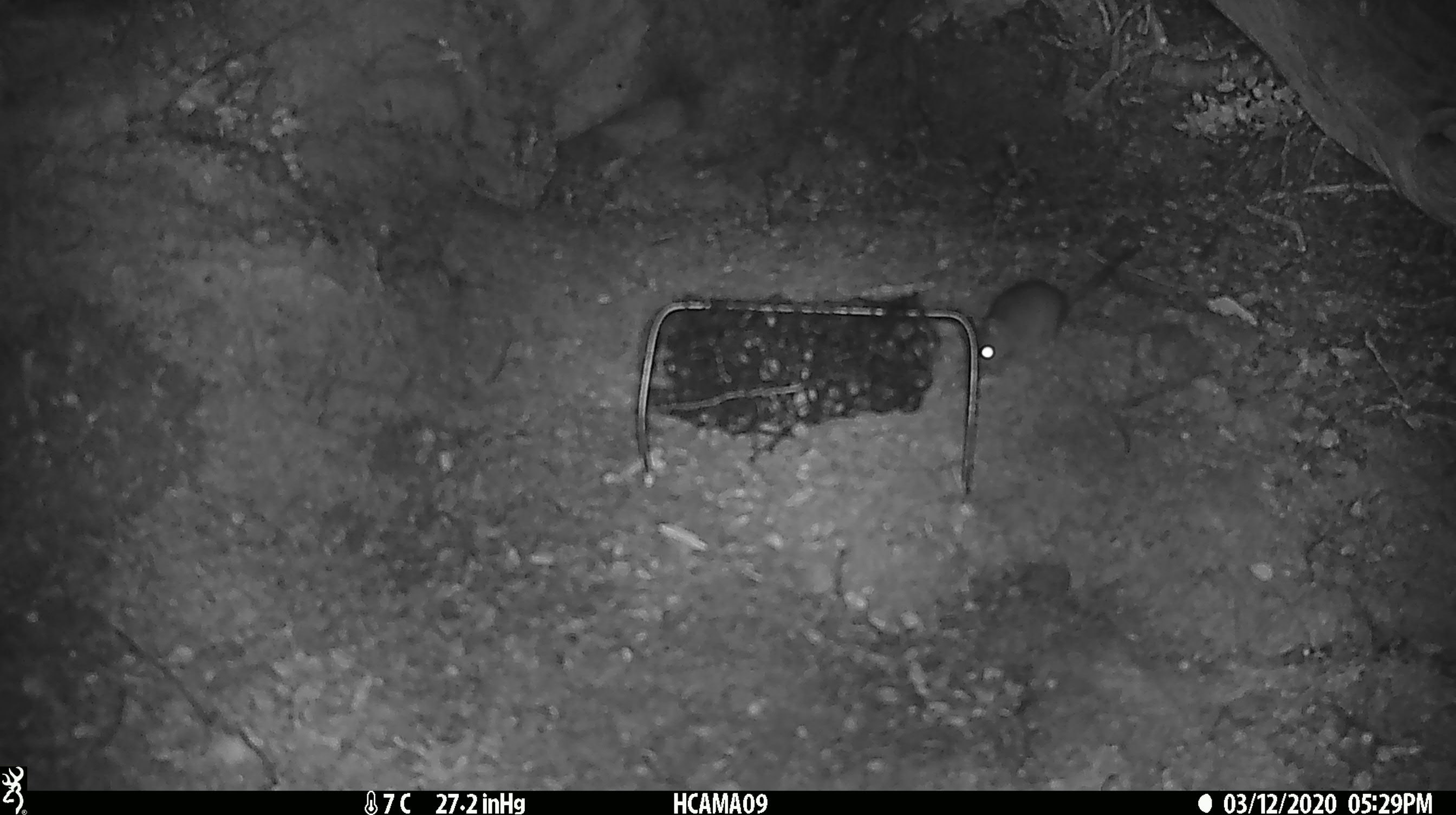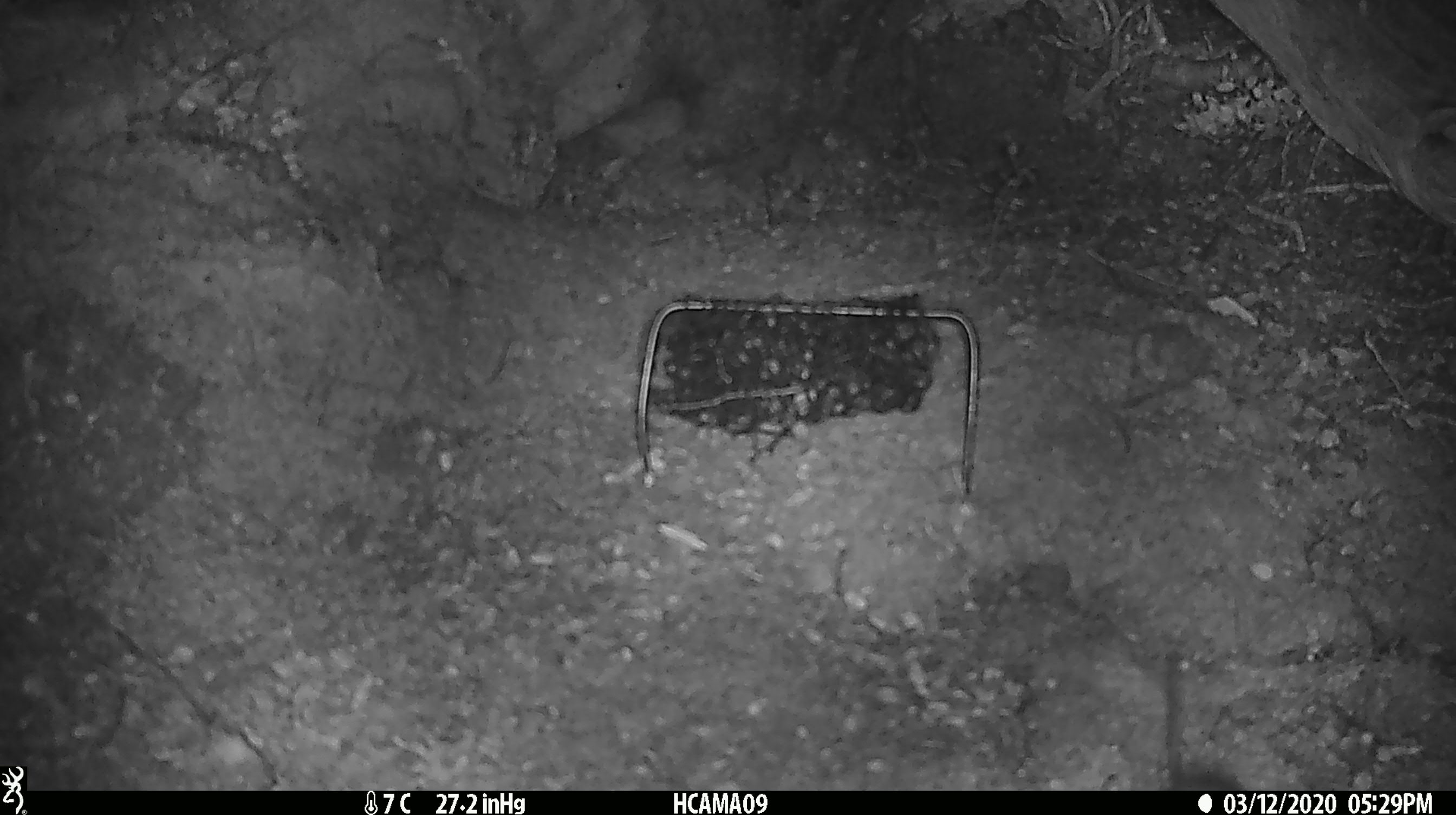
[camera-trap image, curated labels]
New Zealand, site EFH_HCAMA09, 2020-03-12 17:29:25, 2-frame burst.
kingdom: Animalia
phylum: Chordata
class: Mammalia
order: Rodentia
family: Muridae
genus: Mus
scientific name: Mus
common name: mouse